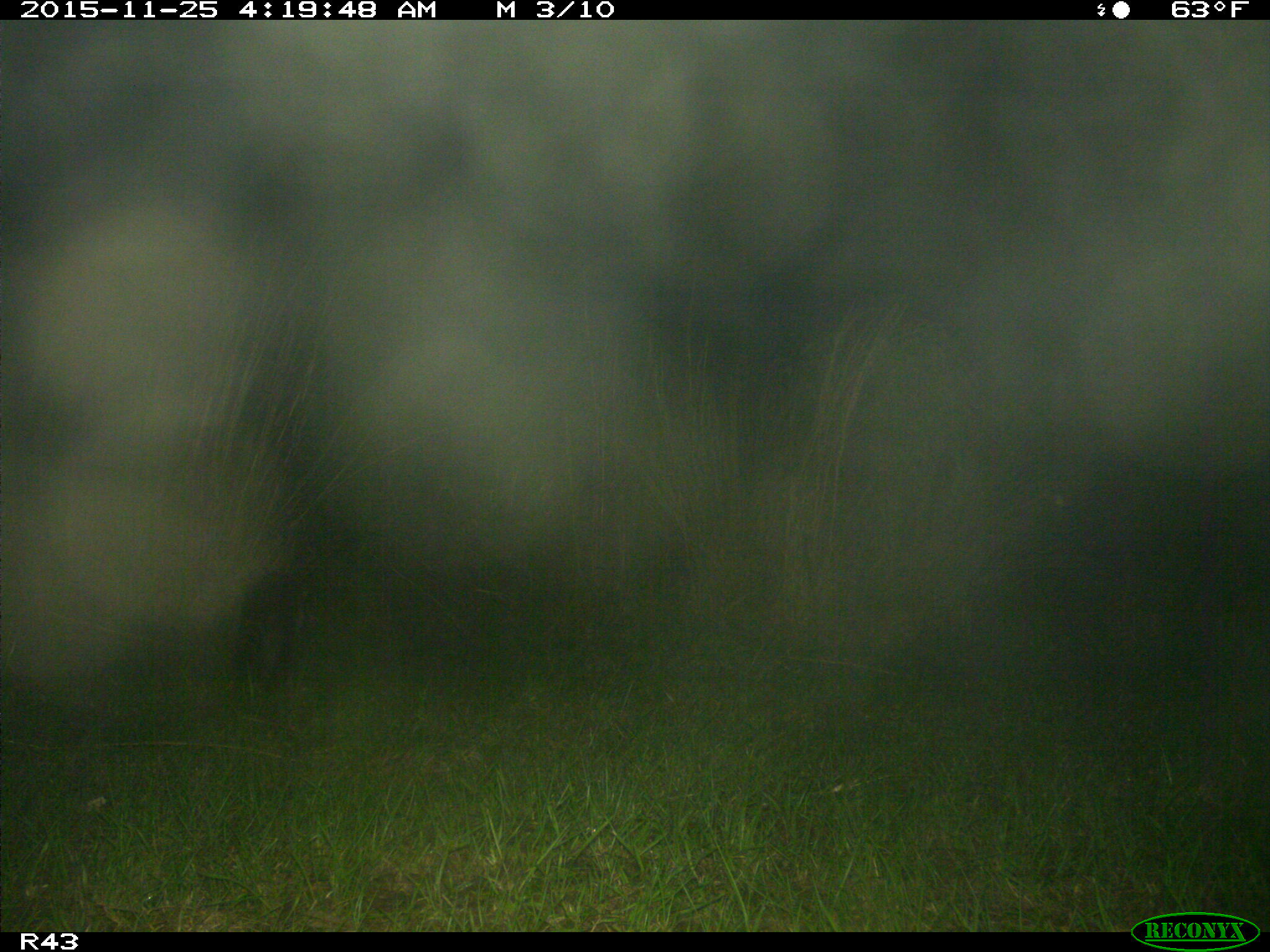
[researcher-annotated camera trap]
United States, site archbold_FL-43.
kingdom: Animalia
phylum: Chordata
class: Mammalia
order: Carnivora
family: Procyonidae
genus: Procyon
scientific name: Procyon lotor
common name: common raccoon